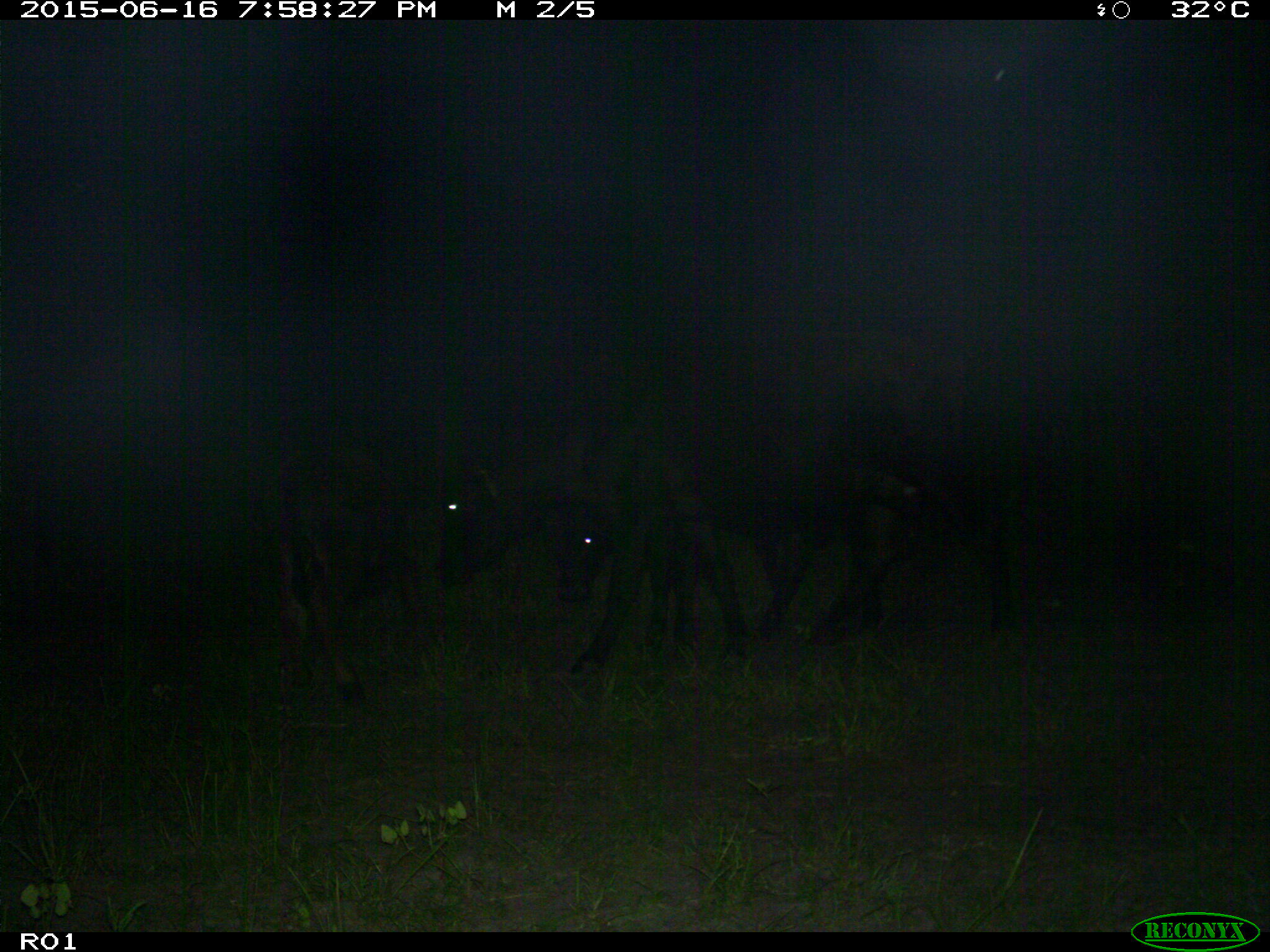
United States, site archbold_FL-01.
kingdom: Animalia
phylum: Chordata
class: Mammalia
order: Artiodactyla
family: Bovidae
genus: Bos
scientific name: Bos taurus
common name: domestic cow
Bos taurus (domestic cow).